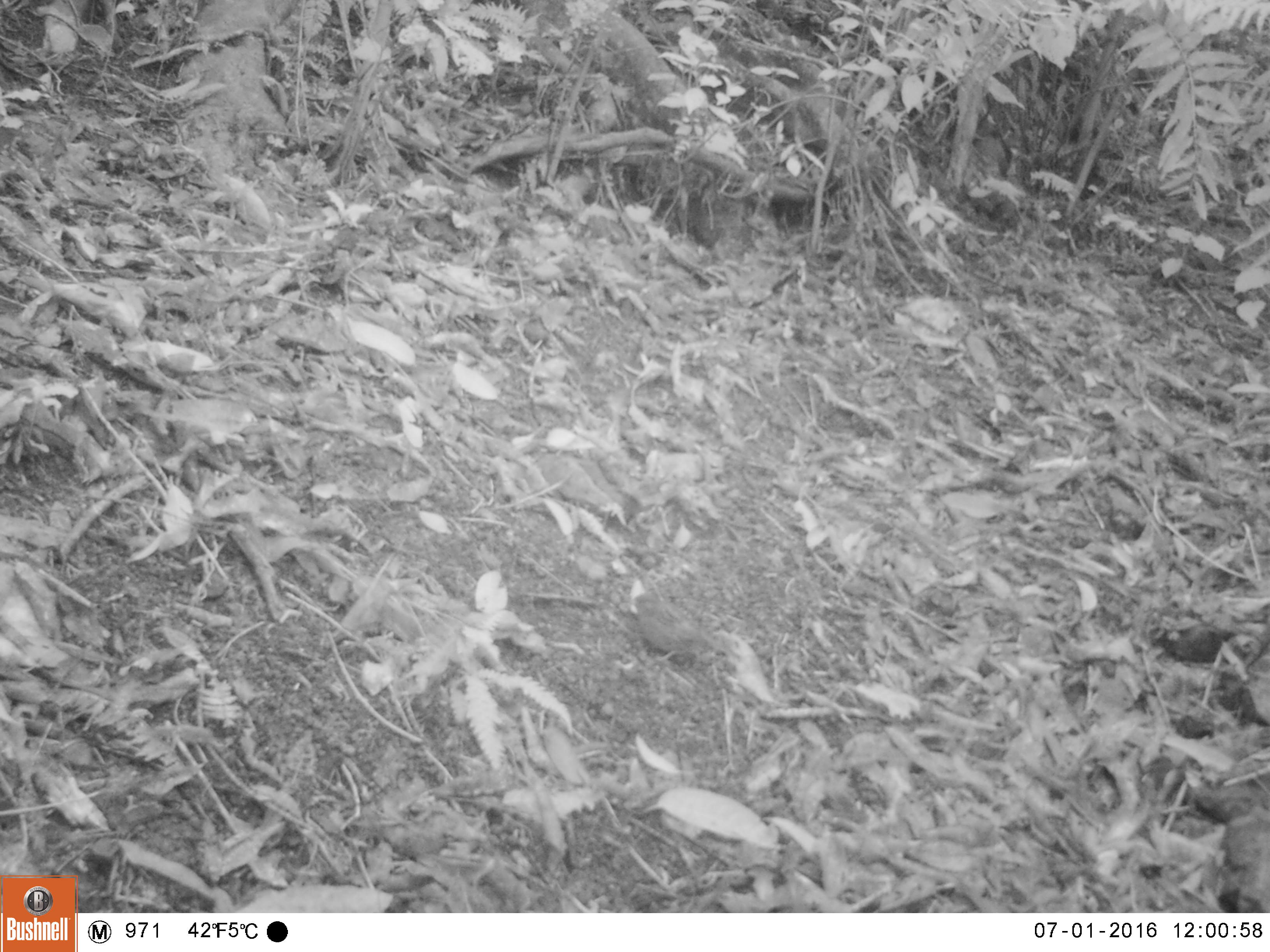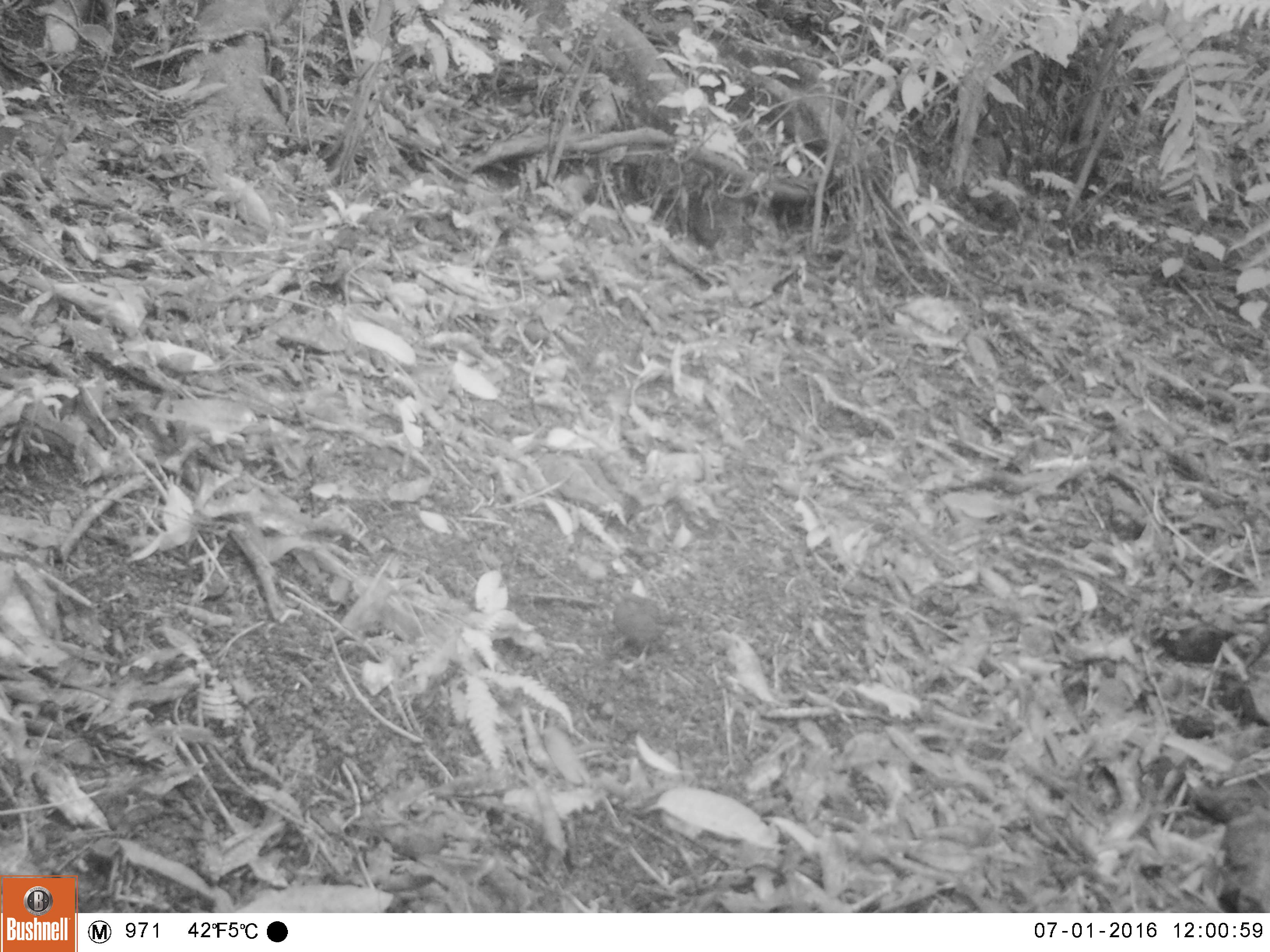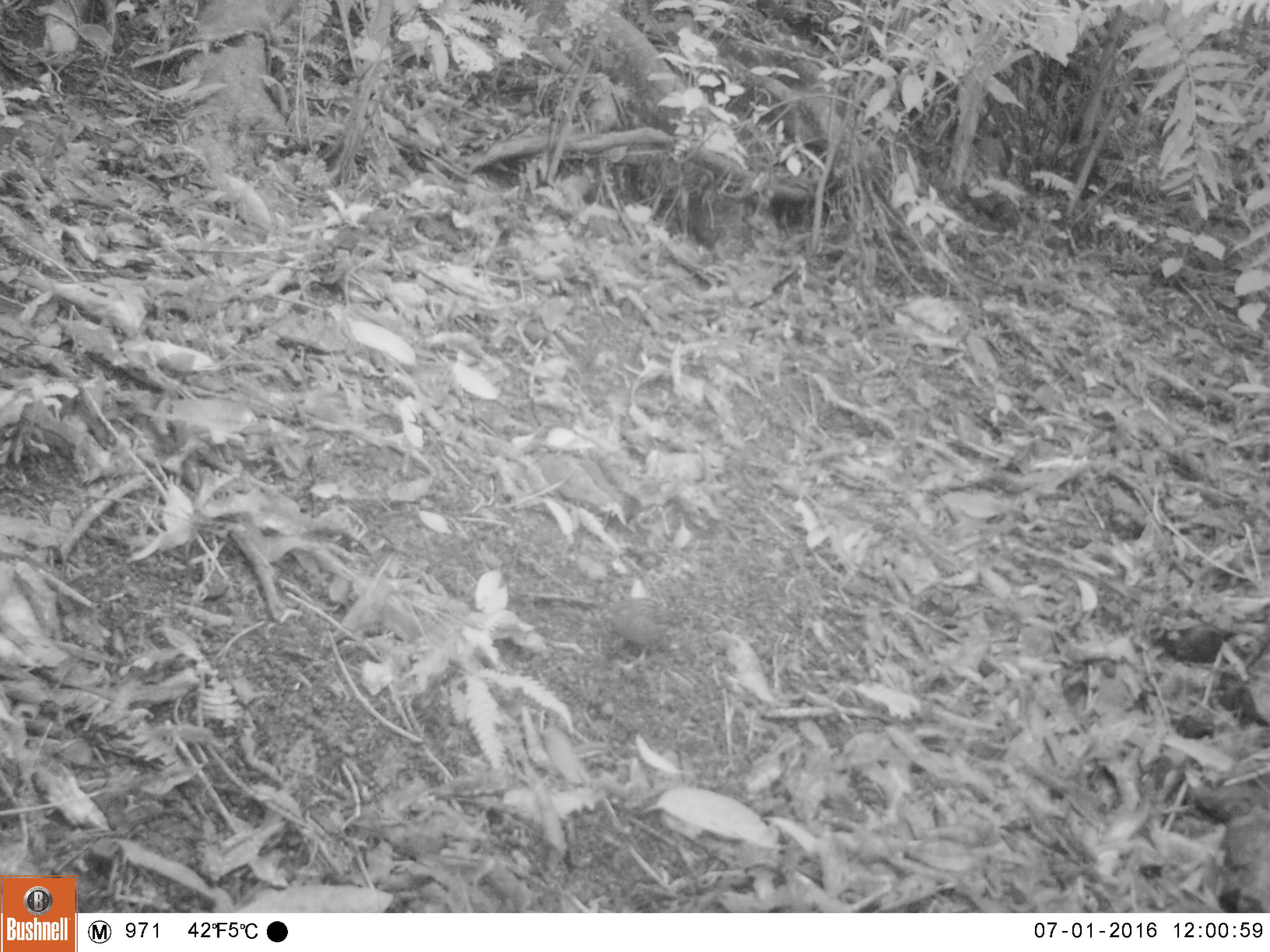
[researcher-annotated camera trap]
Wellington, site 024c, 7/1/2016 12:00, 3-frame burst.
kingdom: Animalia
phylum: Chordata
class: Aves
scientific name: Aves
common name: bird